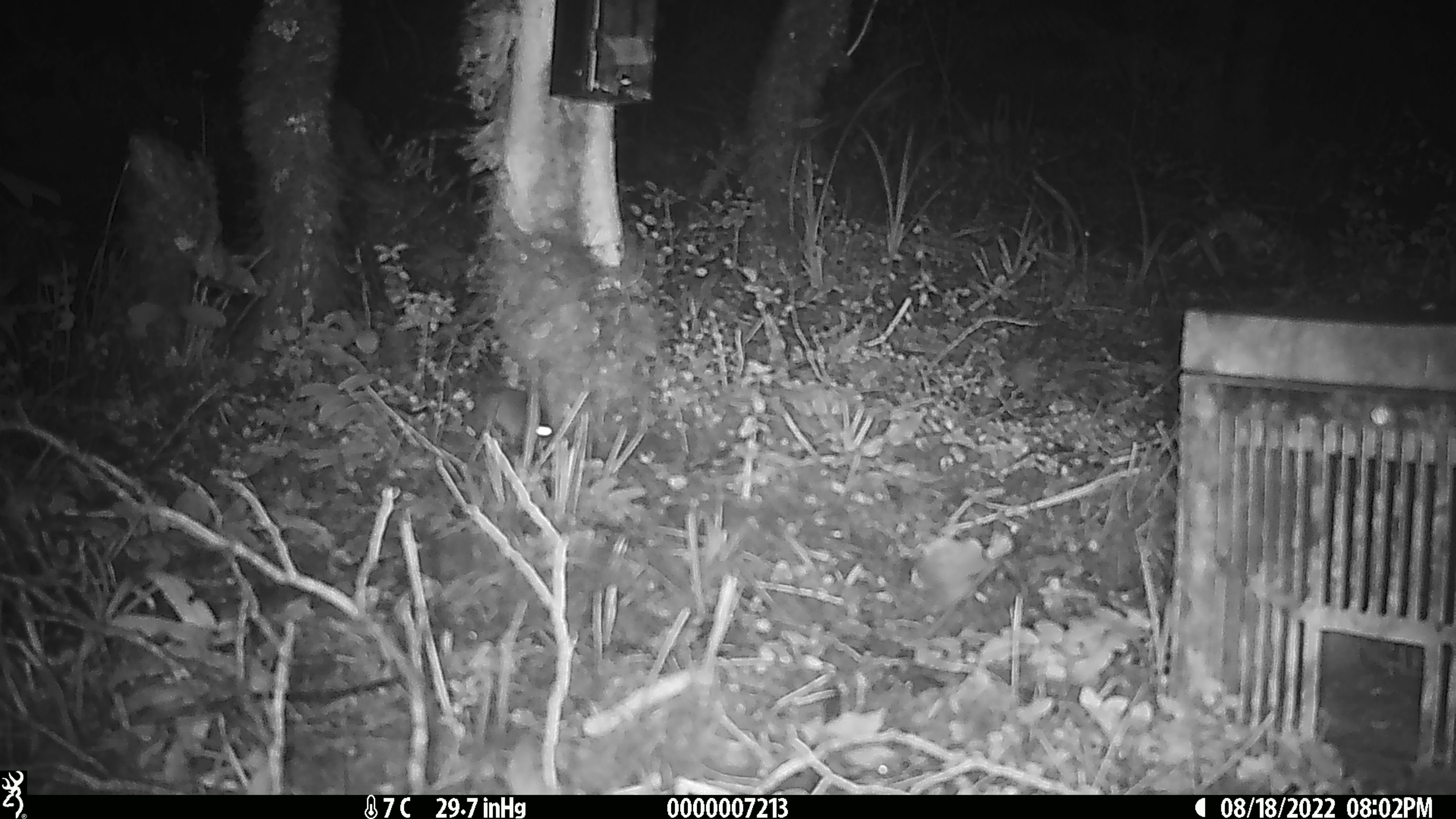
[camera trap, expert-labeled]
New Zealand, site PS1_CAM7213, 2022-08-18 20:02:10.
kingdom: Animalia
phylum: Chordata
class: Mammalia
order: Rodentia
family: Muridae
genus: Mus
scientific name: Mus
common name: mouse